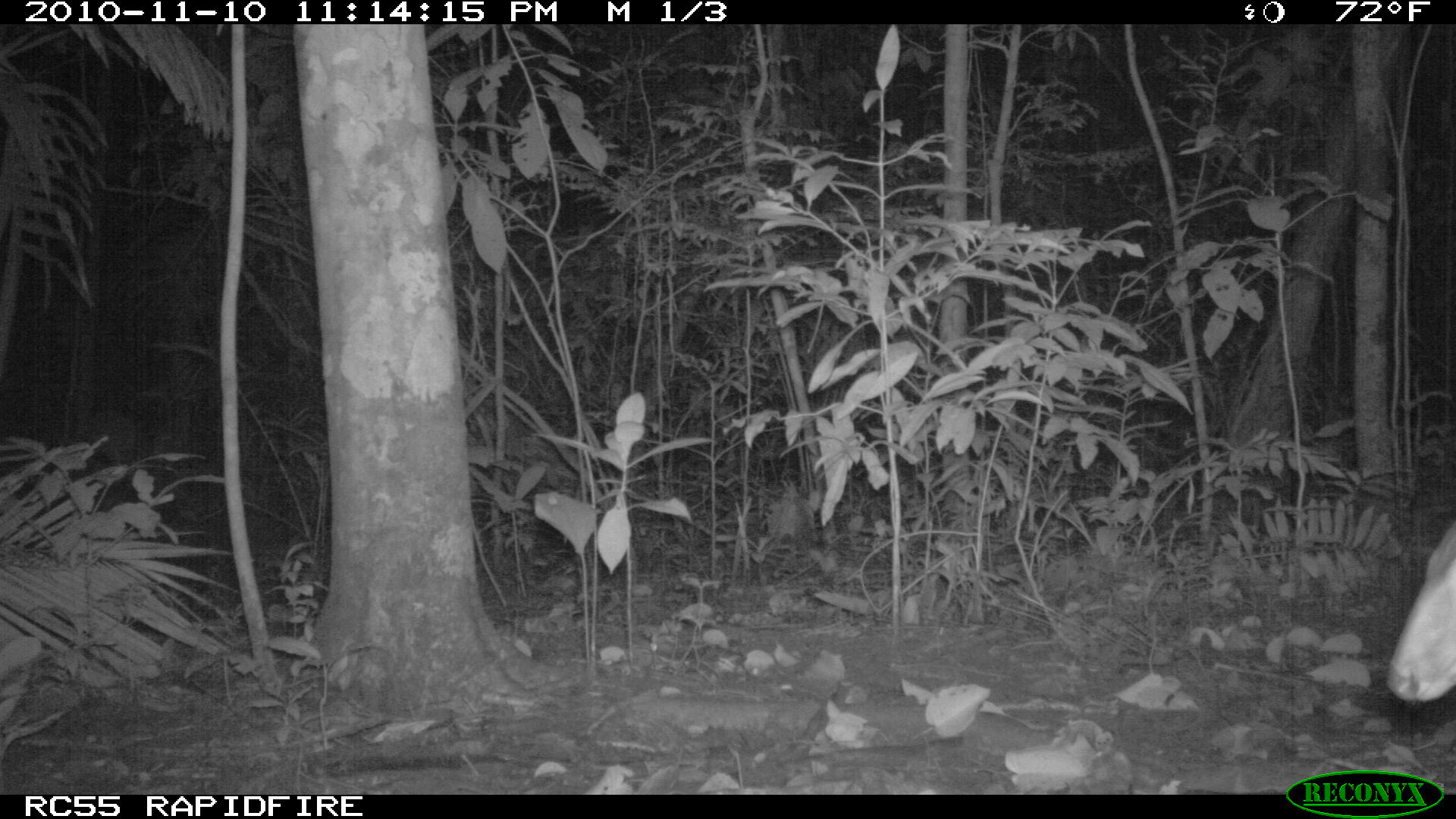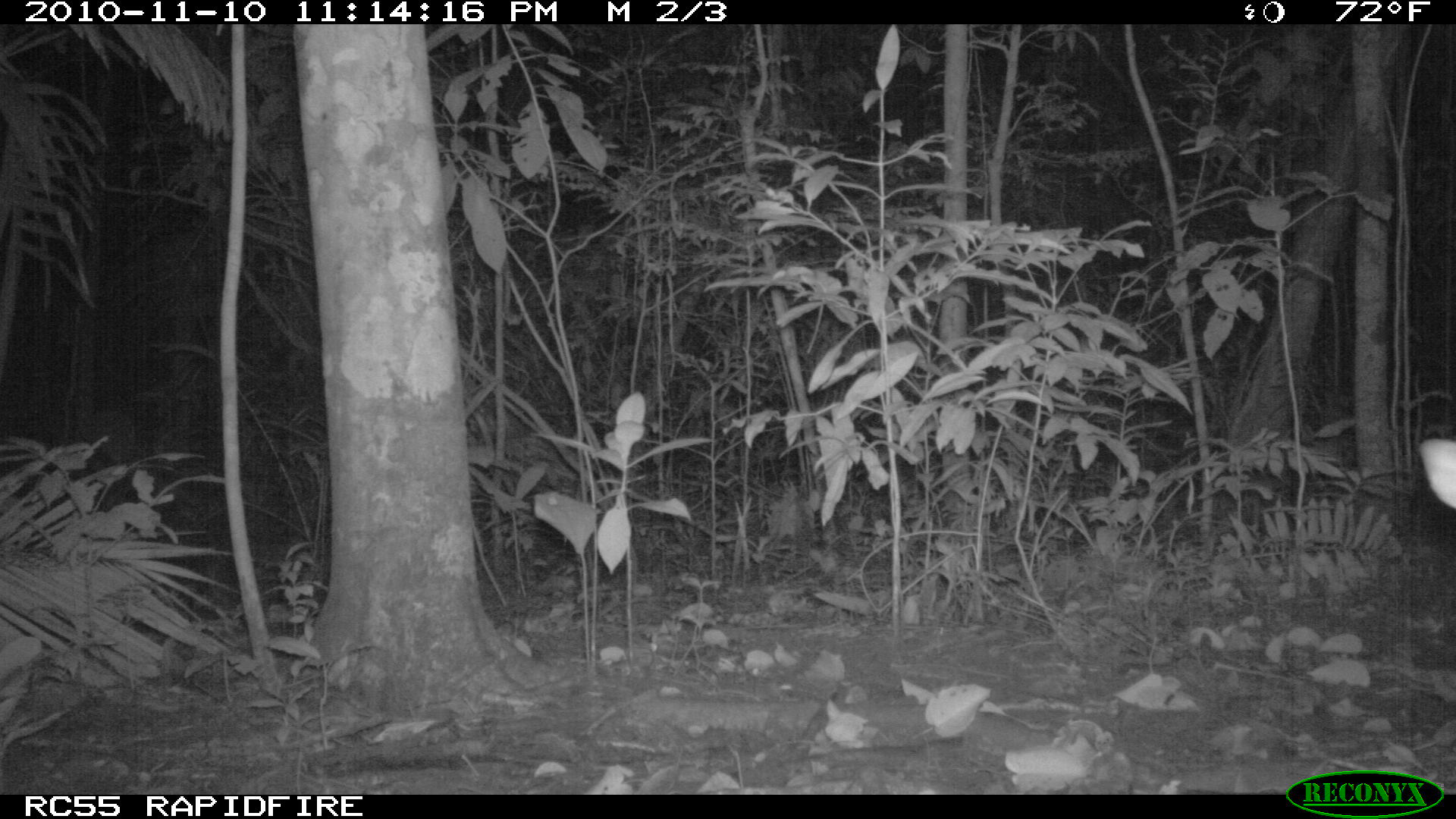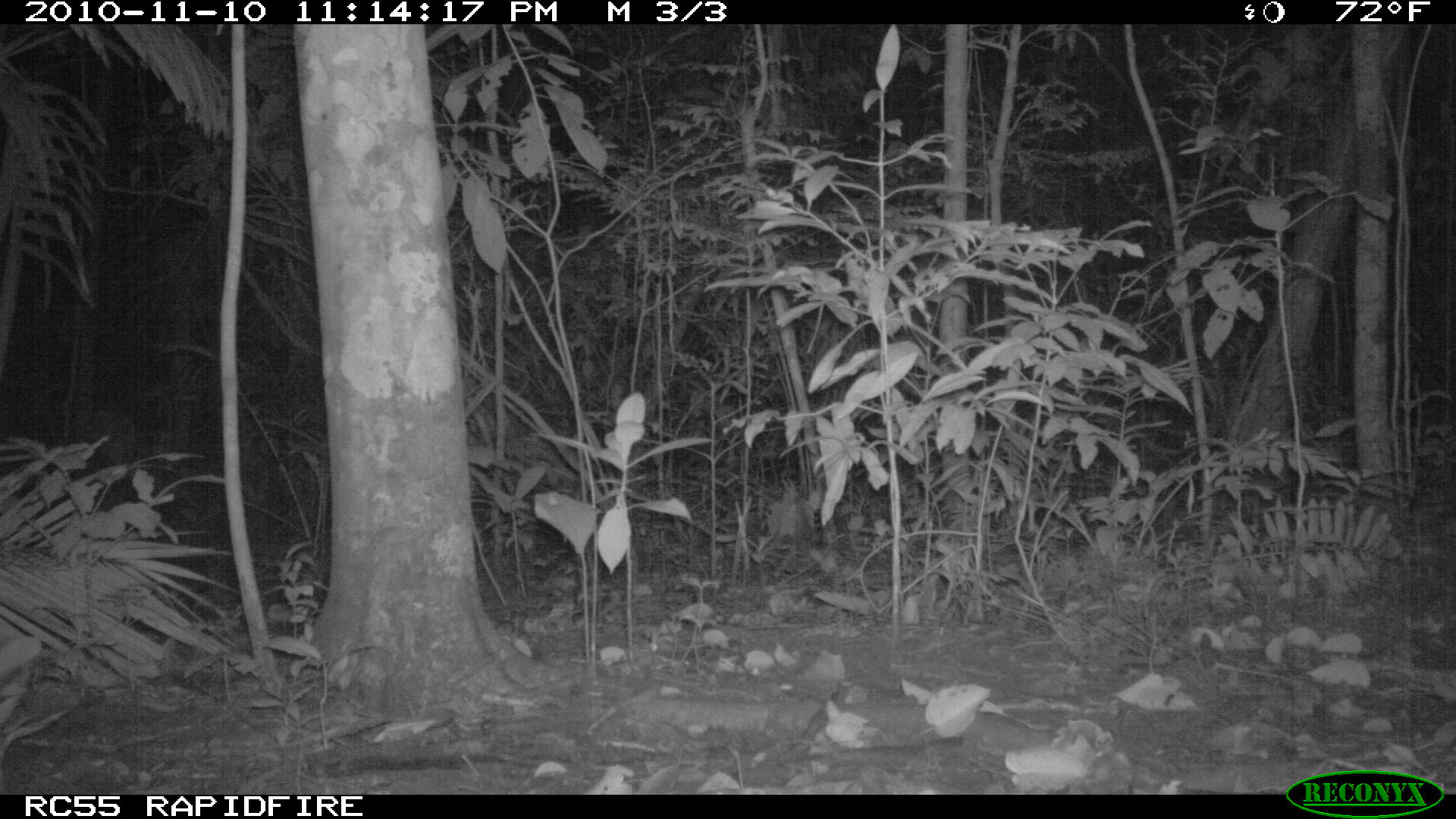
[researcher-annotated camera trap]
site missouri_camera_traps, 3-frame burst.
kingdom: Animalia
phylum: Chordata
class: Mammalia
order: Artiodactyla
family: Cervidae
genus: Odocoileus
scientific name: Odocoileus virginianus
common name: white-tailed deer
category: white tailed deer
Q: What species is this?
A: White tailed deer (white-tailed deer) (Odocoileus virginianus).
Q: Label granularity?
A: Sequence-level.